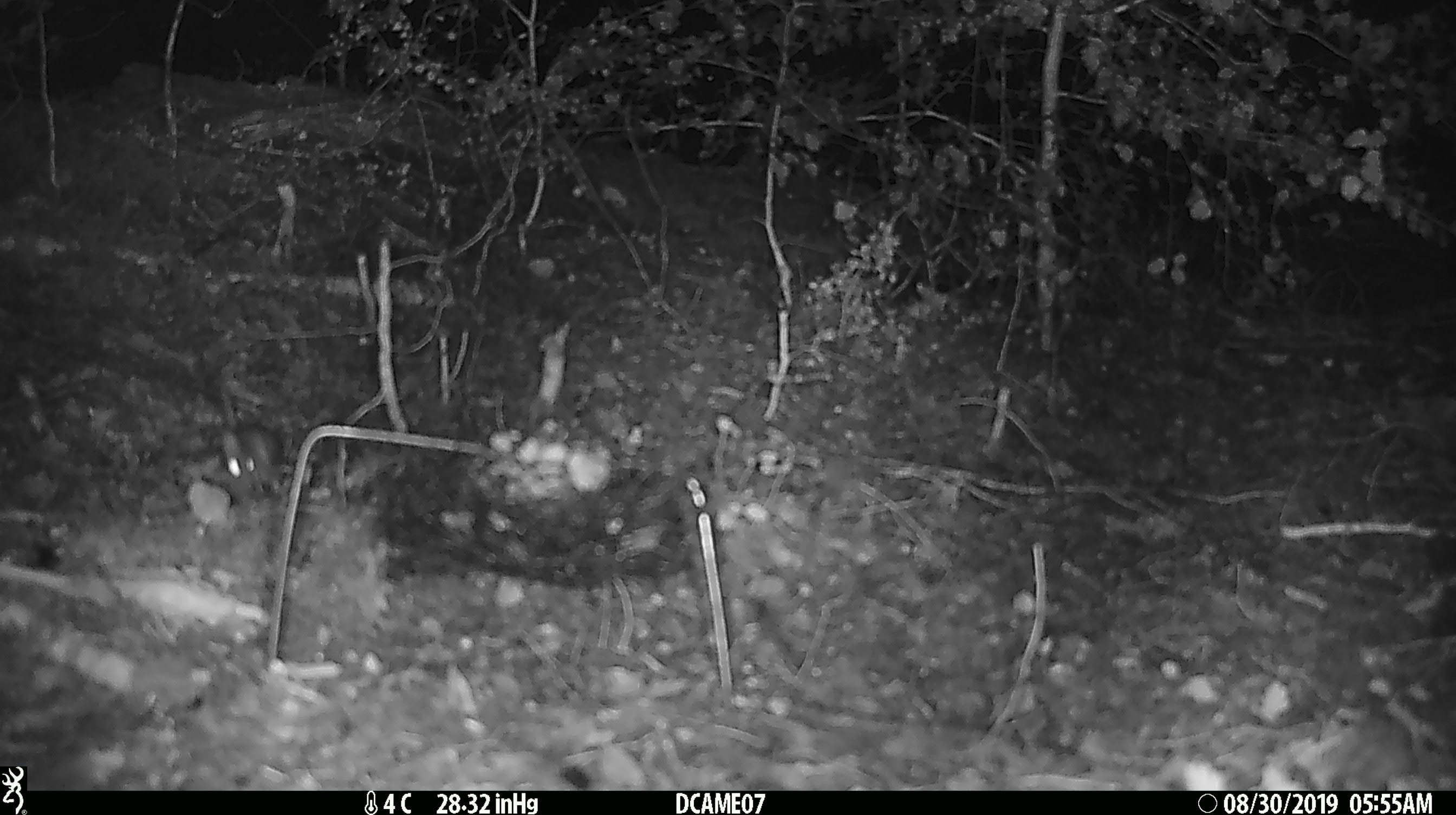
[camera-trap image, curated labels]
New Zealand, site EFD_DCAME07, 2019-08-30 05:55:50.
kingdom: Animalia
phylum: Chordata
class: Mammalia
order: Rodentia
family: Muridae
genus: Mus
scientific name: Mus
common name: mouse